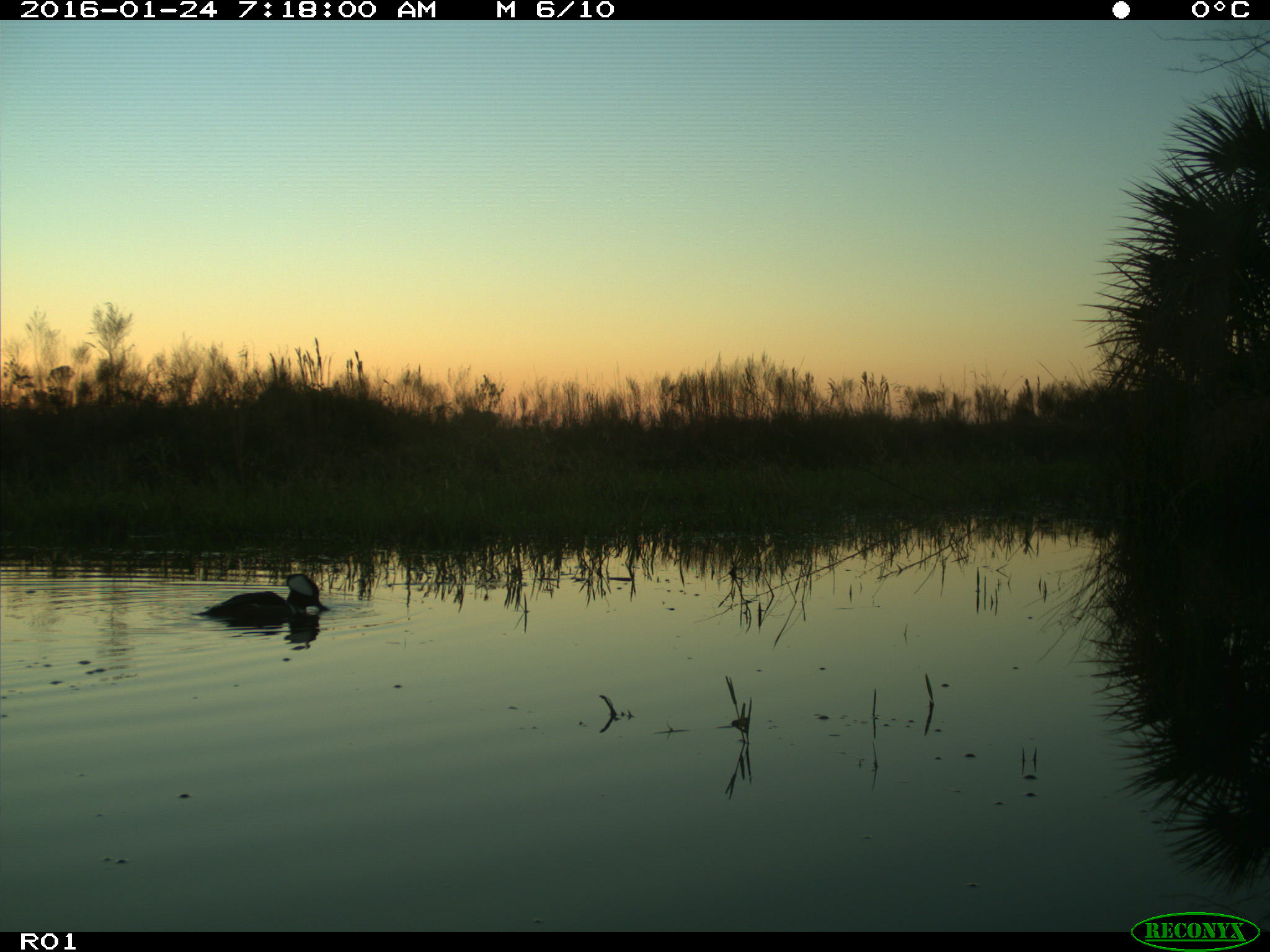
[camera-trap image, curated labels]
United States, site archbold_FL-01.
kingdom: Animalia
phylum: Chordata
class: Aves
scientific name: Aves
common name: birds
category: unidentified bird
Unidentified bird (birds) (Aves).